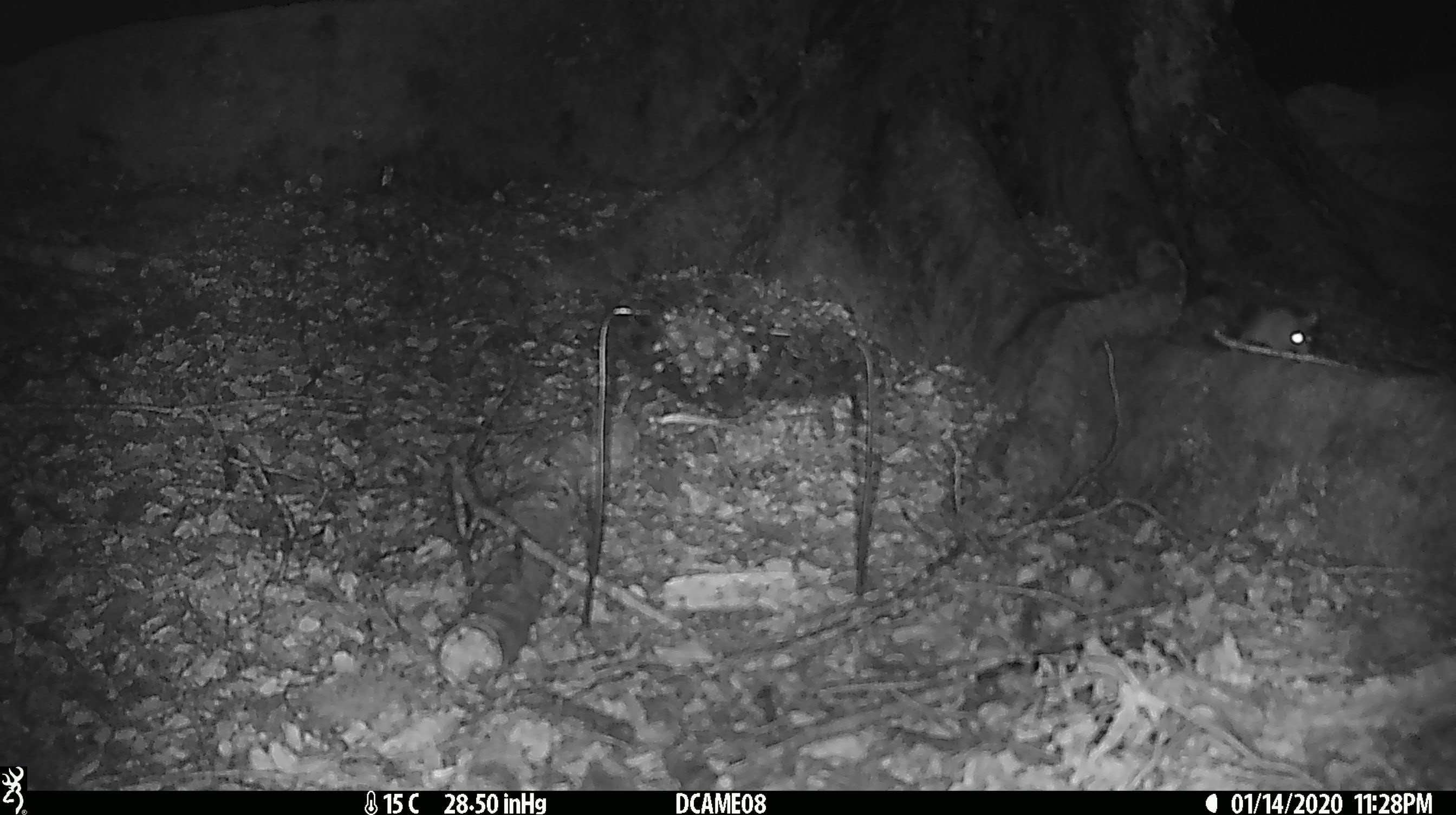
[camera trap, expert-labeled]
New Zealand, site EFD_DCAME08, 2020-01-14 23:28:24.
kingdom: Animalia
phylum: Chordata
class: Mammalia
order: Rodentia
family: Muridae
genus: Mus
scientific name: Mus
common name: mouse